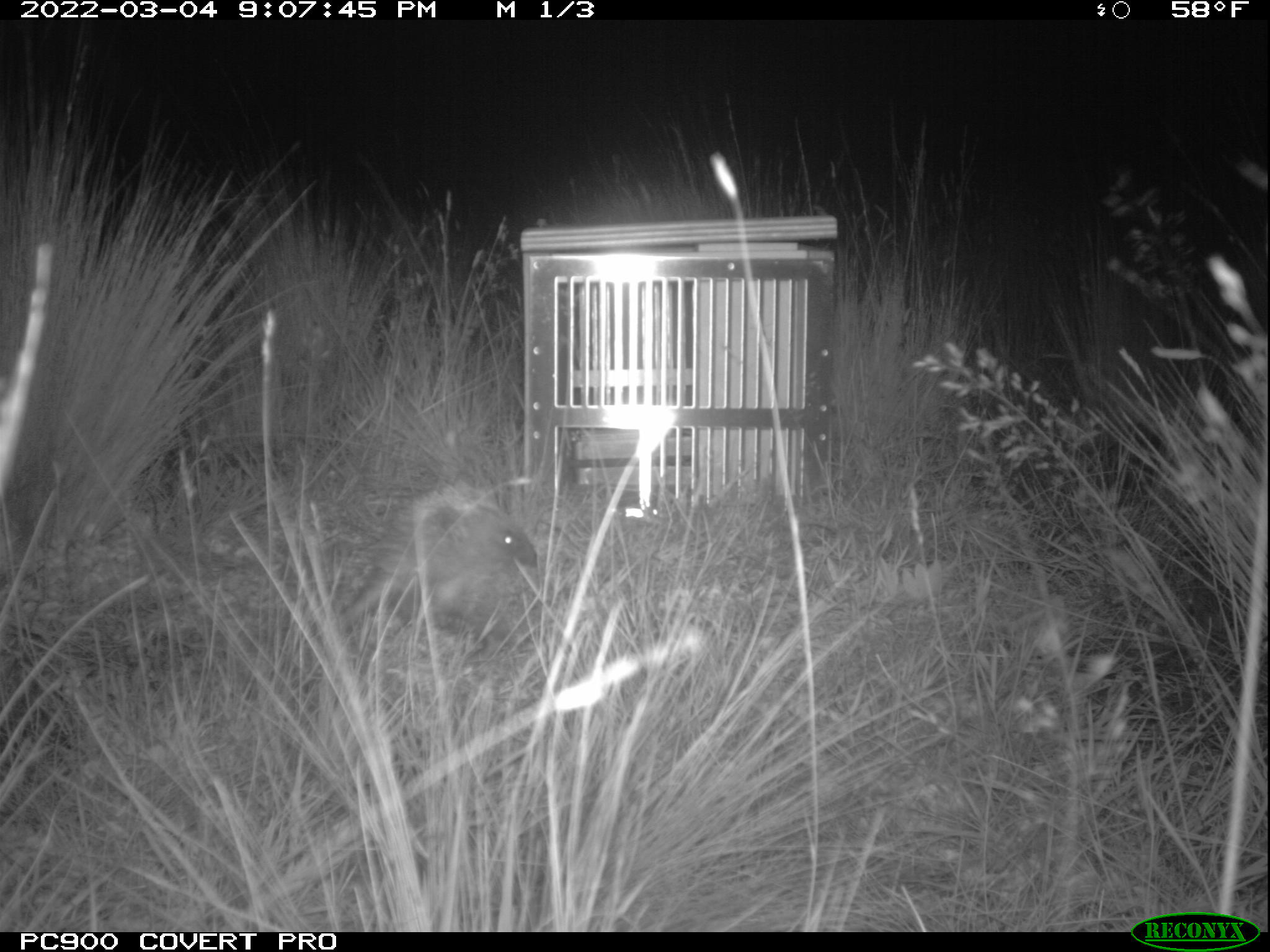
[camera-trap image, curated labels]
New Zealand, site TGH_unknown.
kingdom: Animalia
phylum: Chordata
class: Mammalia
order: Eulipotyphla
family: Erinaceidae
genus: Erinaceus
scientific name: Erinaceus europaeus europaeus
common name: european hedgehog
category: hedgehog